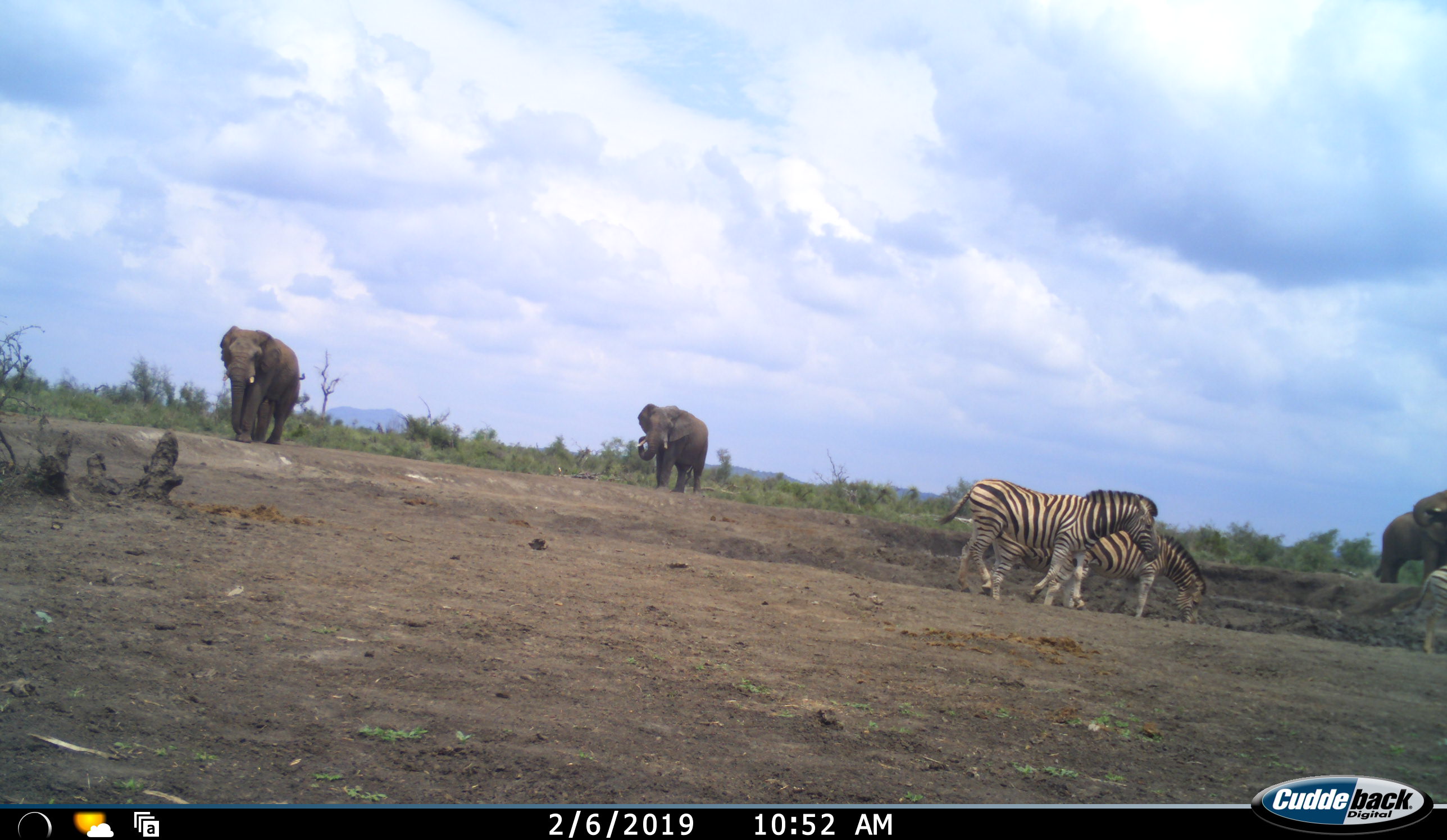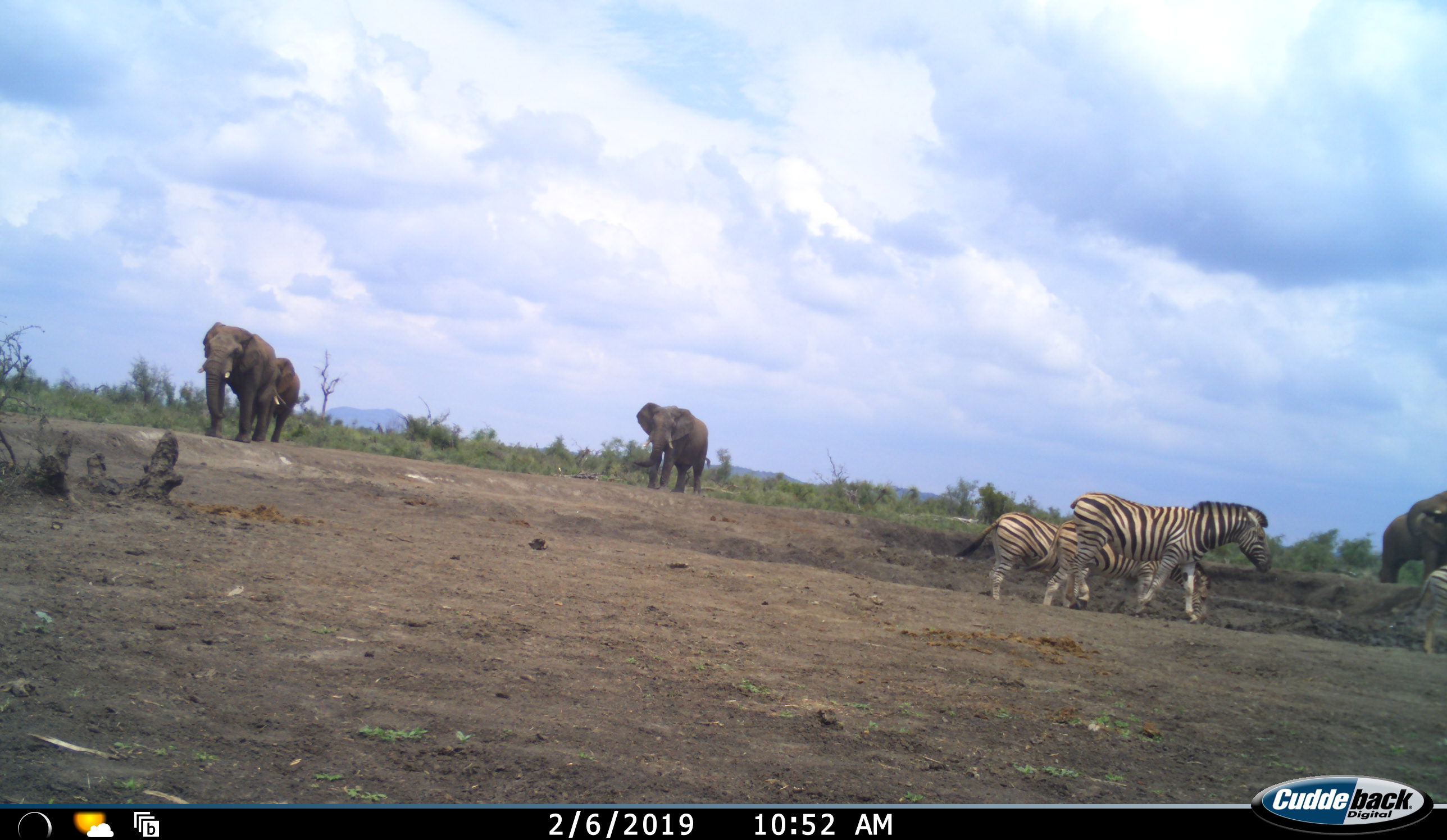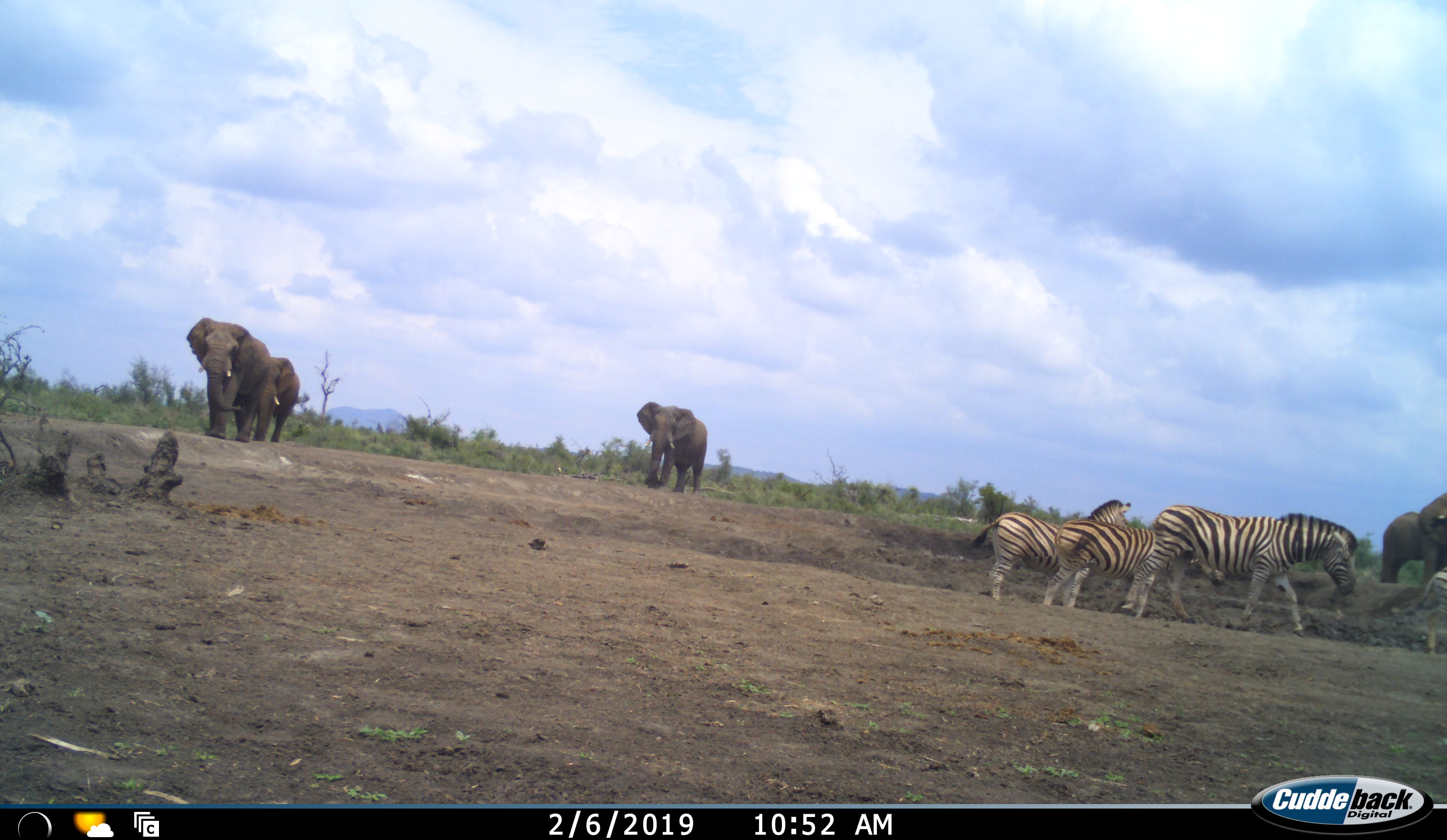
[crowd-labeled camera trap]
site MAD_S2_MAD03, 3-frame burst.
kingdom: Animalia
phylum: Chordata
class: Mammalia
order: Proboscidea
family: Elephantidae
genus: Loxodonta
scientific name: Loxodonta africana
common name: african bush elephant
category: elephant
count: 4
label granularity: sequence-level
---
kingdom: Animalia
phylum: Chordata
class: Mammalia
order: Perissodactyla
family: Equidae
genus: Equus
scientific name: Equus quagga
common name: plains zebra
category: zebraplains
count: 3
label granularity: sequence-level